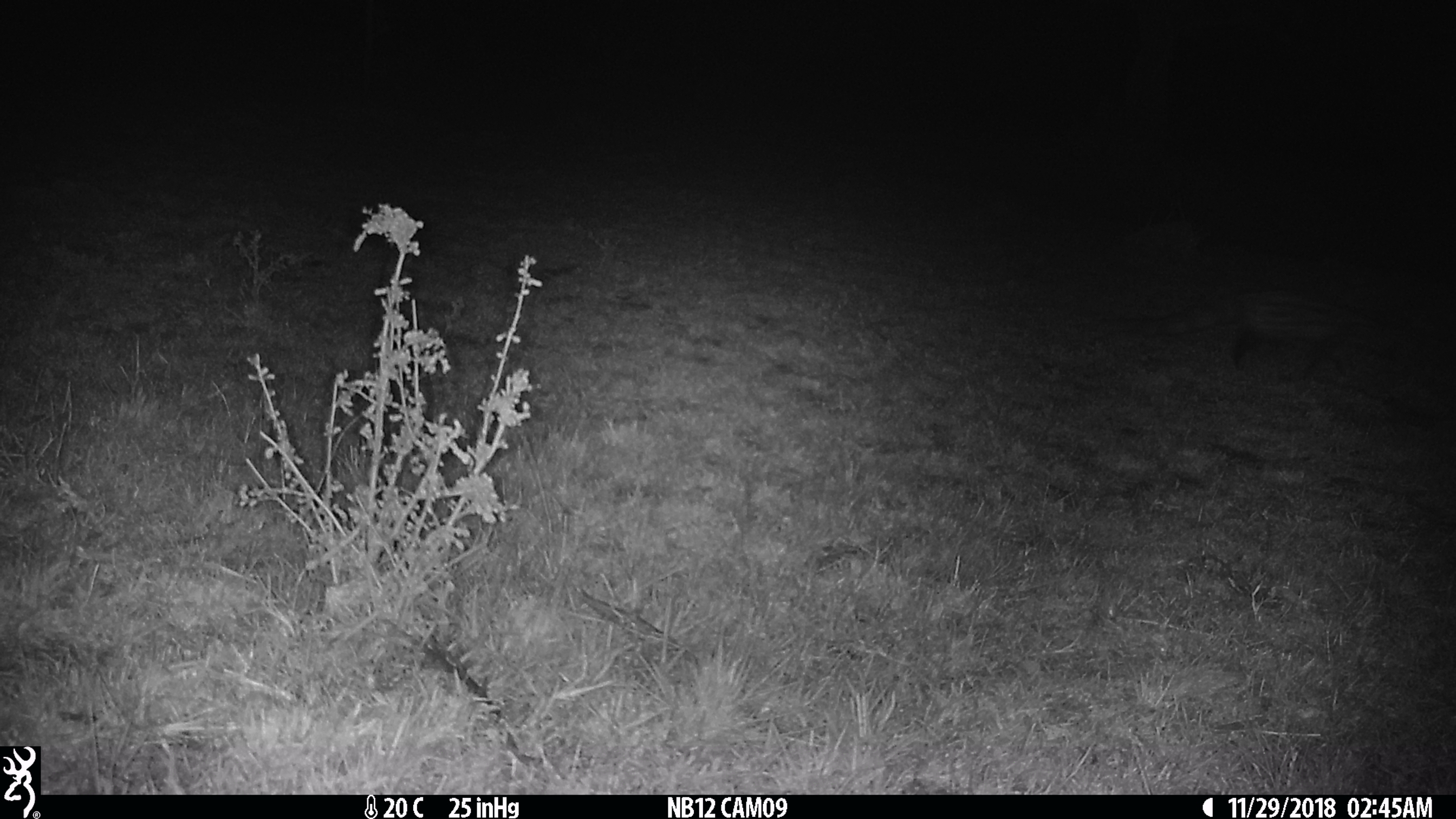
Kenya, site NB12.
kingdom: Animalia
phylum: Chordata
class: Mammalia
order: Carnivora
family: Viverridae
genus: Genetta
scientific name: Genetta genetta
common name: genet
Genet (Genetta genetta).